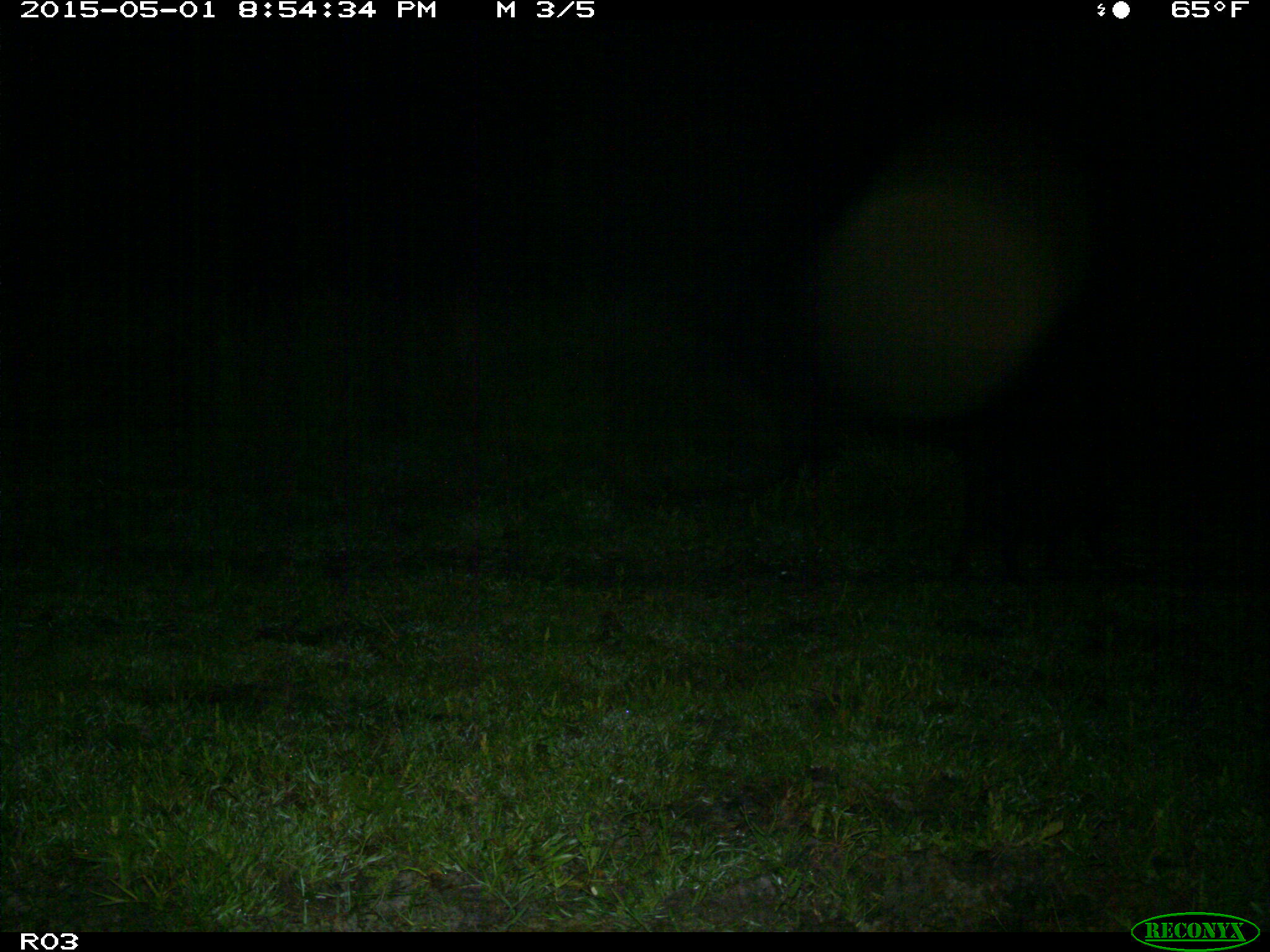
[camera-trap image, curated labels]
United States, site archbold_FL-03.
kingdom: Animalia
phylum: Chordata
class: Mammalia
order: Artiodactyla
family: Suidae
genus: Sus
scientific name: Sus scrofa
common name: wild boar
Sus scrofa (wild boar).